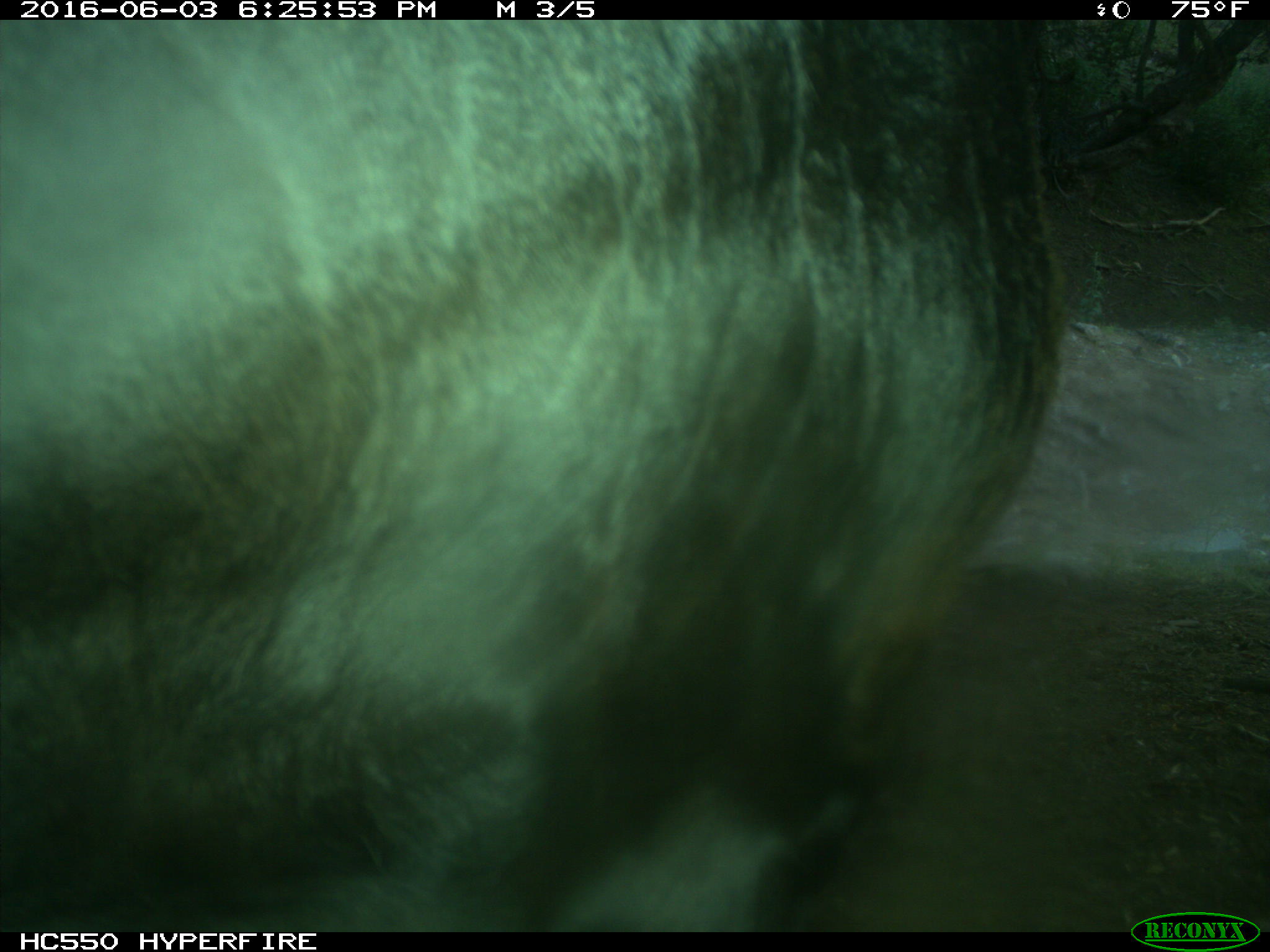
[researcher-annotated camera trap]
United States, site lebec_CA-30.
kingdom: Animalia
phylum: Chordata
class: Mammalia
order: Artiodactyla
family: Bovidae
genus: Bos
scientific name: Bos taurus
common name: domestic cow